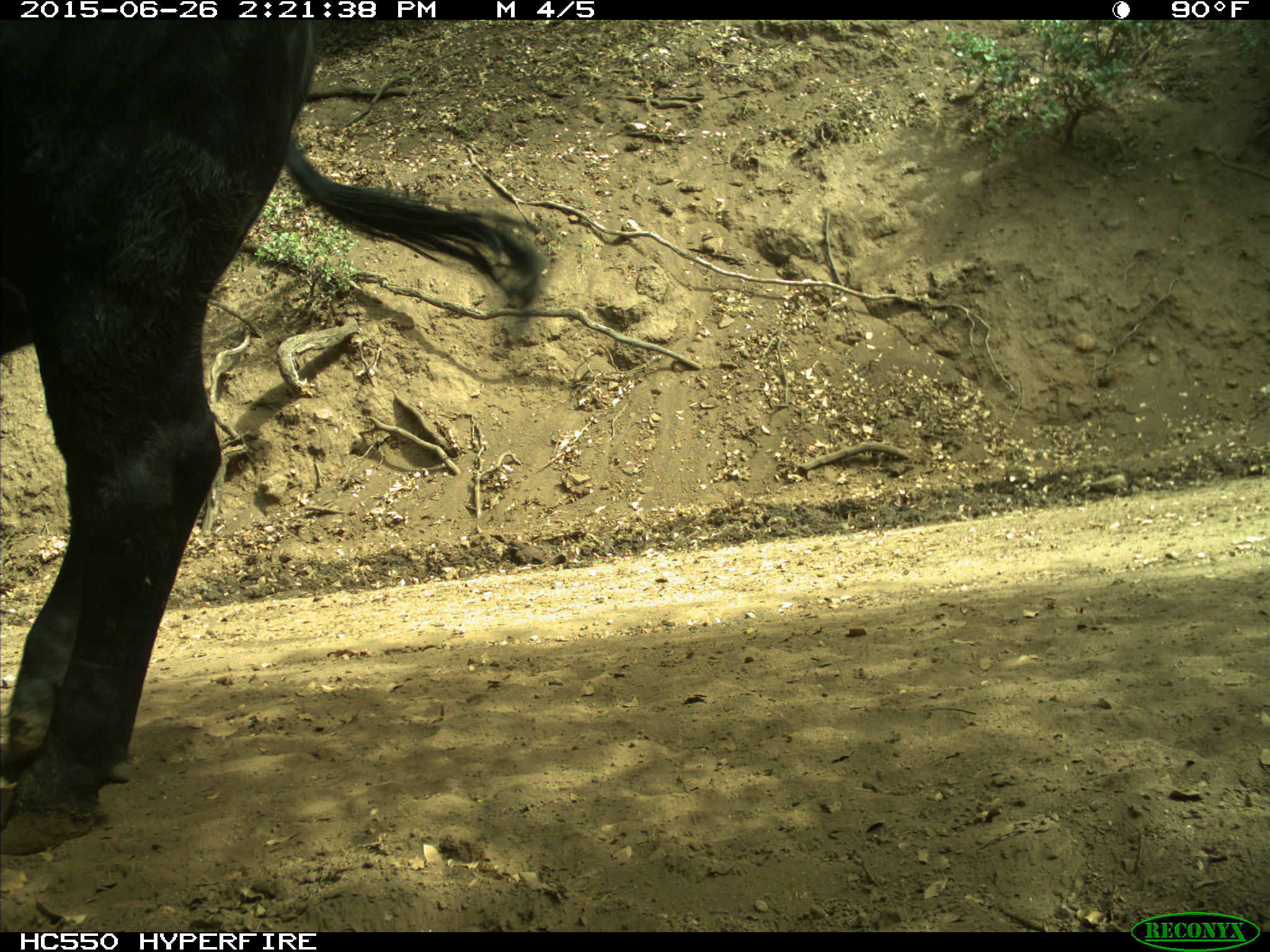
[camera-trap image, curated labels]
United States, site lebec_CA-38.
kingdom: Animalia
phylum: Chordata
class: Mammalia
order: Artiodactyla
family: Bovidae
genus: Bos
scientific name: Bos taurus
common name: domestic cow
Bos taurus (domestic cow).